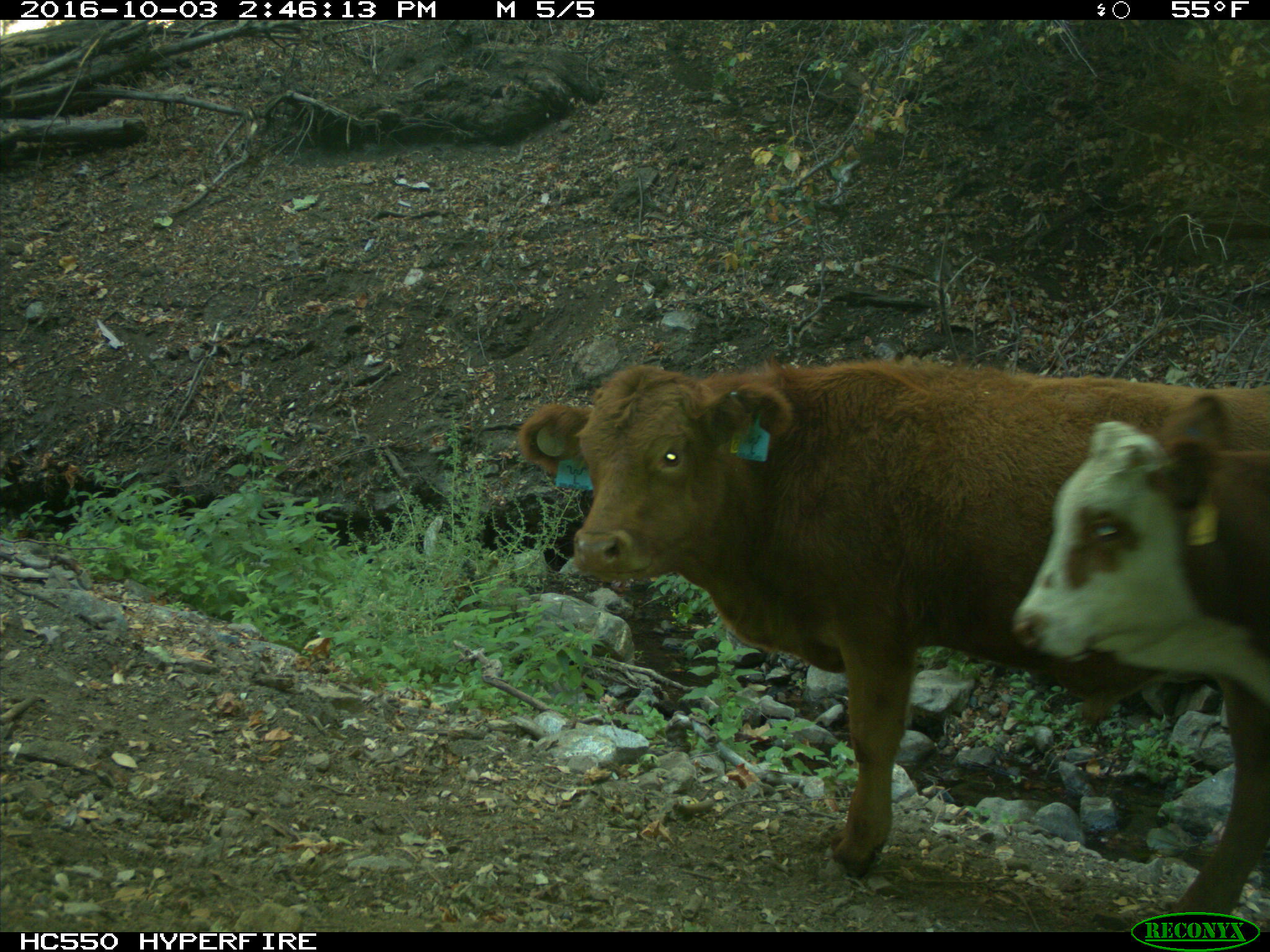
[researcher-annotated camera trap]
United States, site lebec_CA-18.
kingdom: Animalia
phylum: Chordata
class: Mammalia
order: Artiodactyla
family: Bovidae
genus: Bos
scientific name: Bos taurus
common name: domestic cow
Bos taurus (domestic cow).